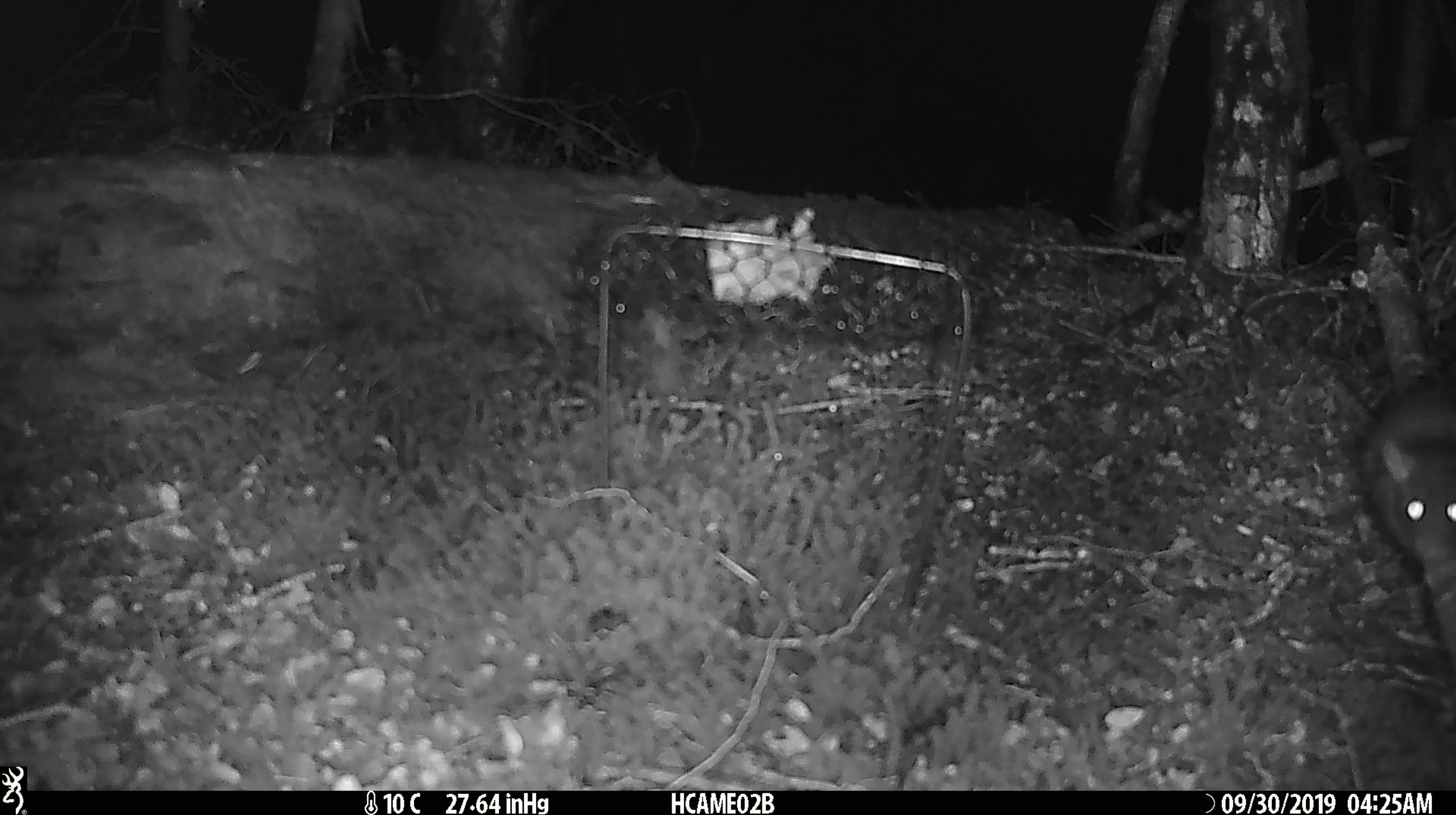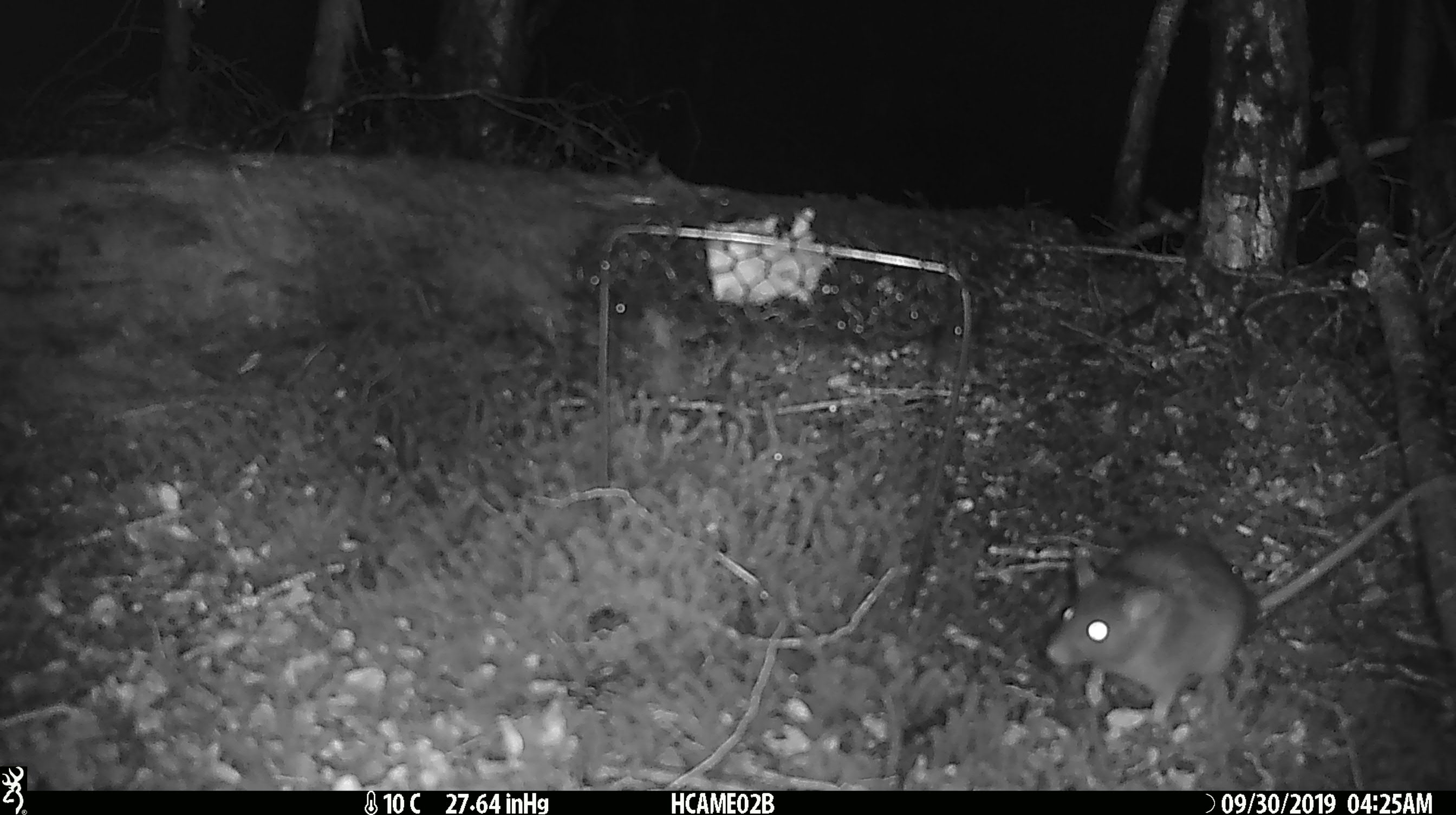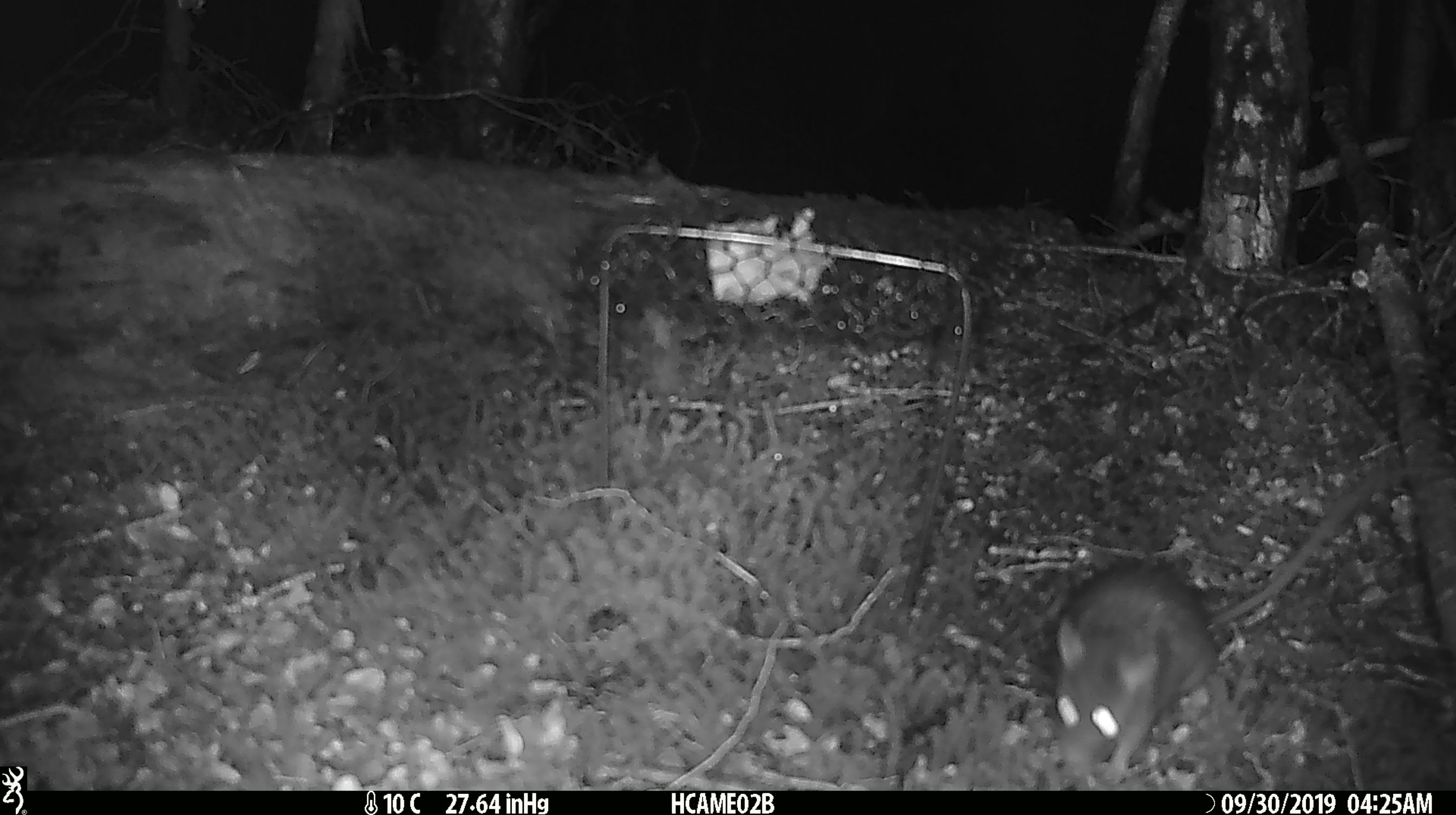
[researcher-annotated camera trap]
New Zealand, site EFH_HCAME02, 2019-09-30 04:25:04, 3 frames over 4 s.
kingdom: Animalia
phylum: Chordata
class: Mammalia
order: Rodentia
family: Muridae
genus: Rattus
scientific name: Rattus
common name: rat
Rat (Rattus).